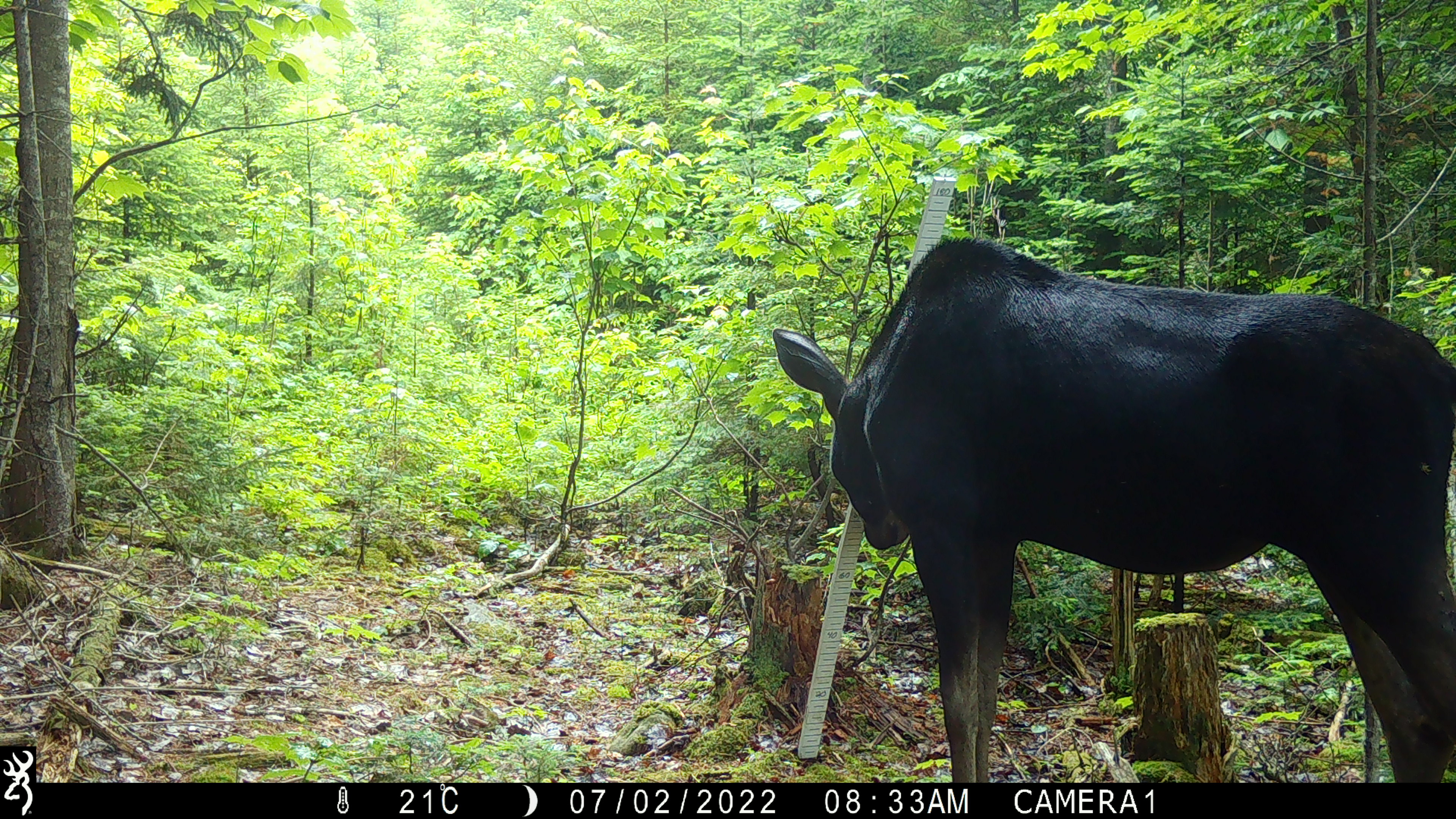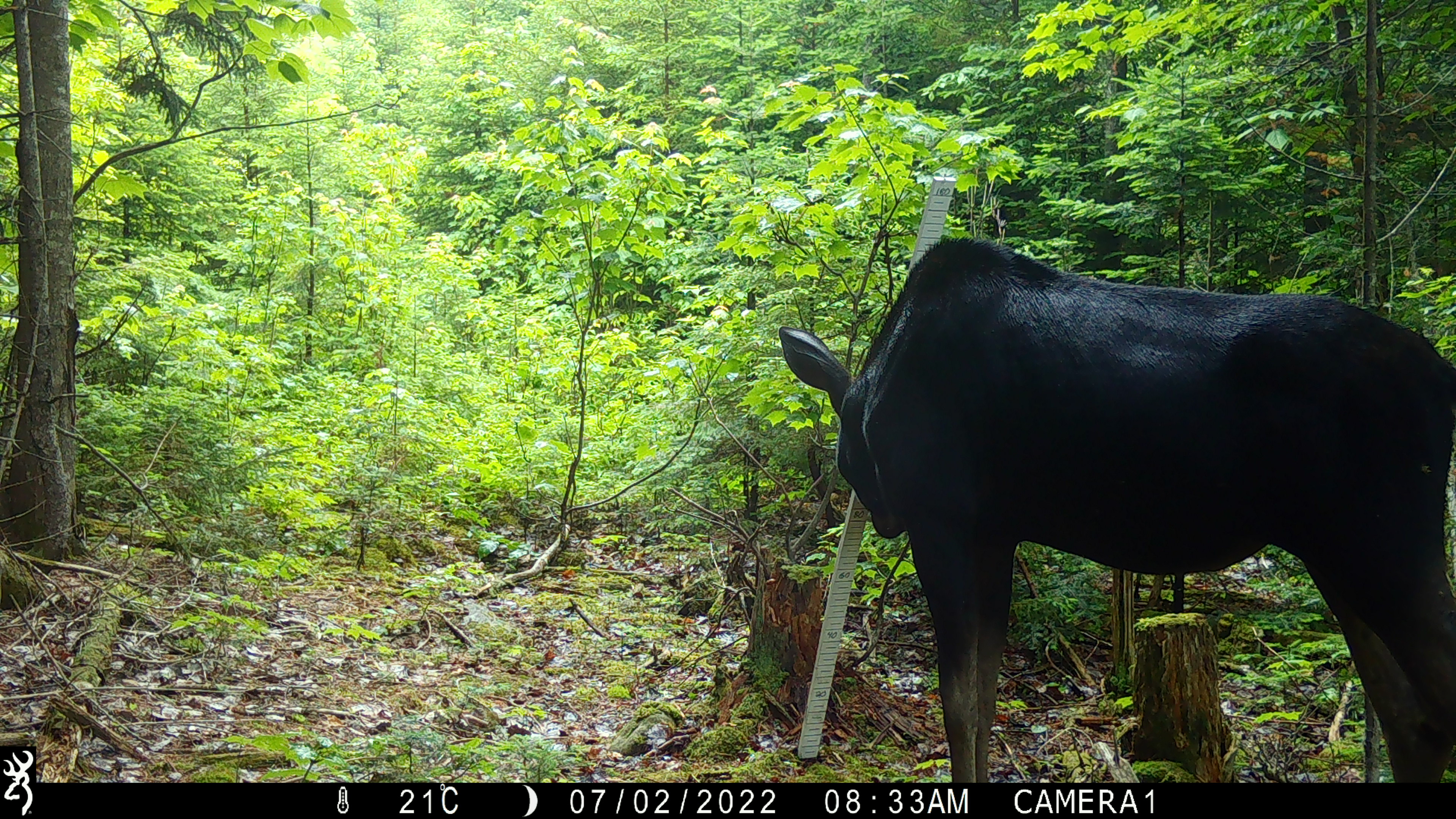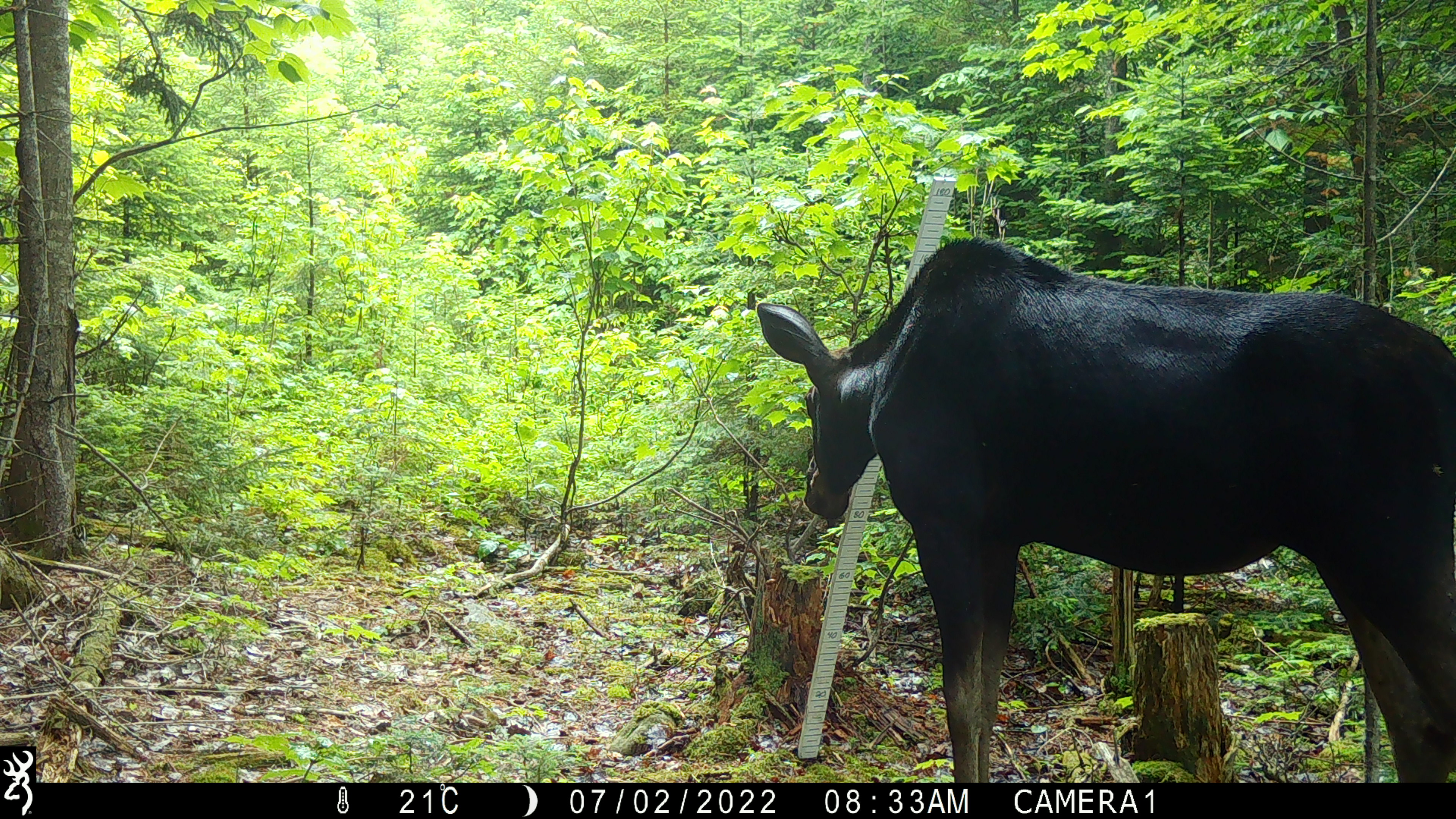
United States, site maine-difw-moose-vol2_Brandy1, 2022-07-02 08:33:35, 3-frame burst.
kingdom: Animalia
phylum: Chordata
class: Mammalia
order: Artiodactyla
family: Cervidae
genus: Alces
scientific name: Alces alces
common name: moose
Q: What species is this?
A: Moose (Alces alces).